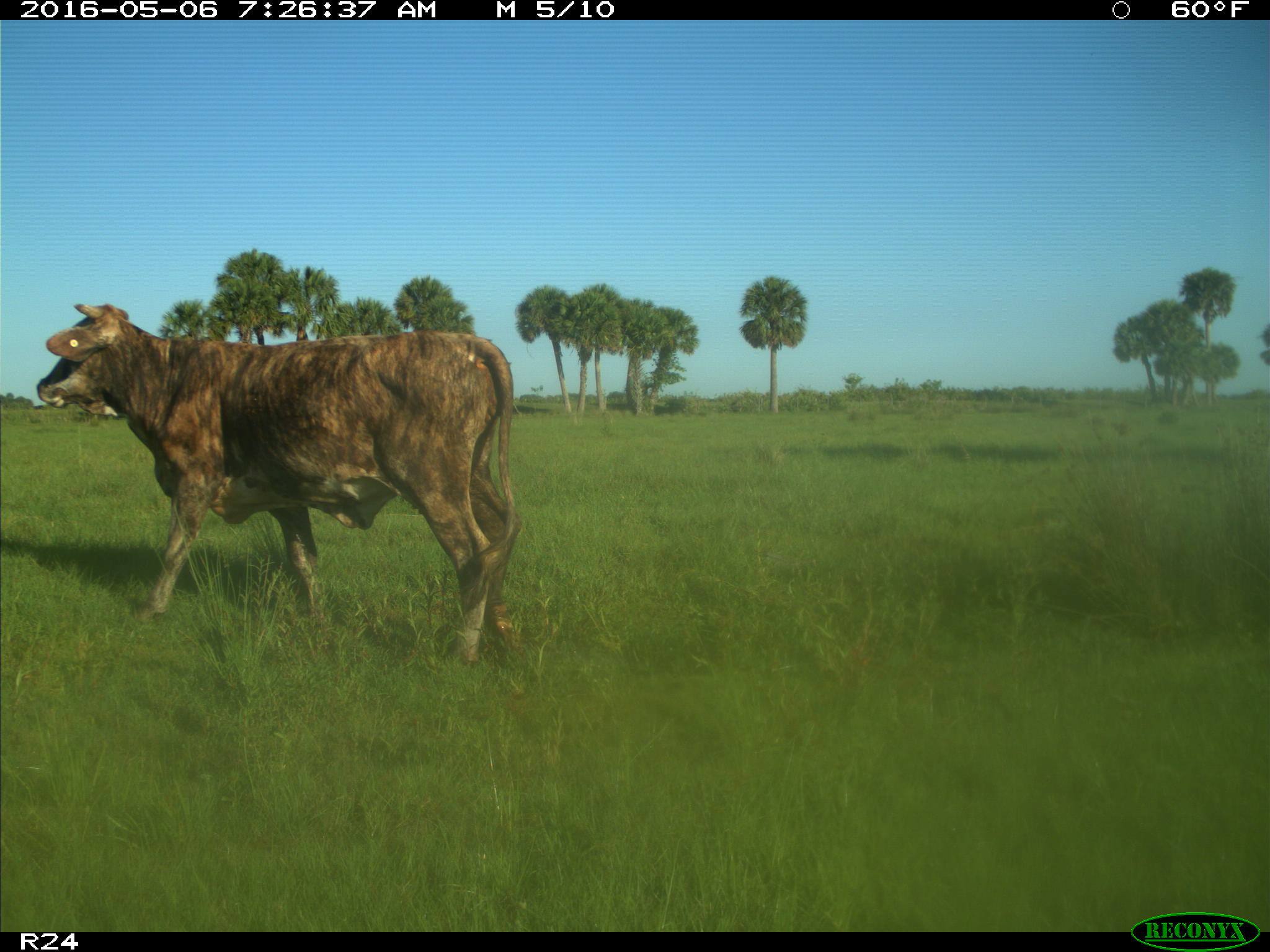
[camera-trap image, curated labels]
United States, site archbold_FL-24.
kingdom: Animalia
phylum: Chordata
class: Mammalia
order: Artiodactyla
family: Bovidae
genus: Bos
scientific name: Bos taurus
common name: domestic cow